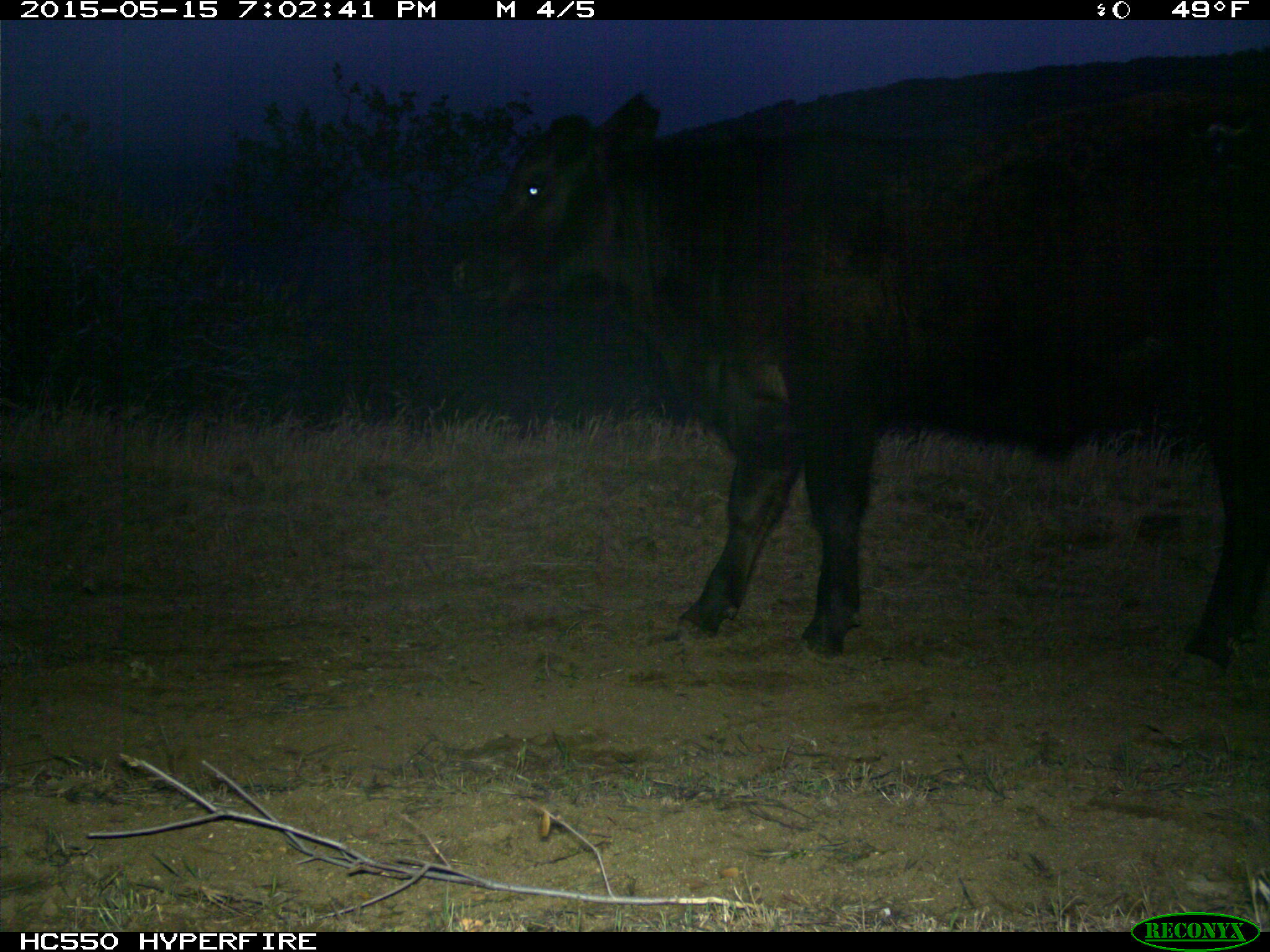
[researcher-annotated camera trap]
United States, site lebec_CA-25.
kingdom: Animalia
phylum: Chordata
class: Mammalia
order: Artiodactyla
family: Bovidae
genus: Bos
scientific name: Bos taurus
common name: domestic cow